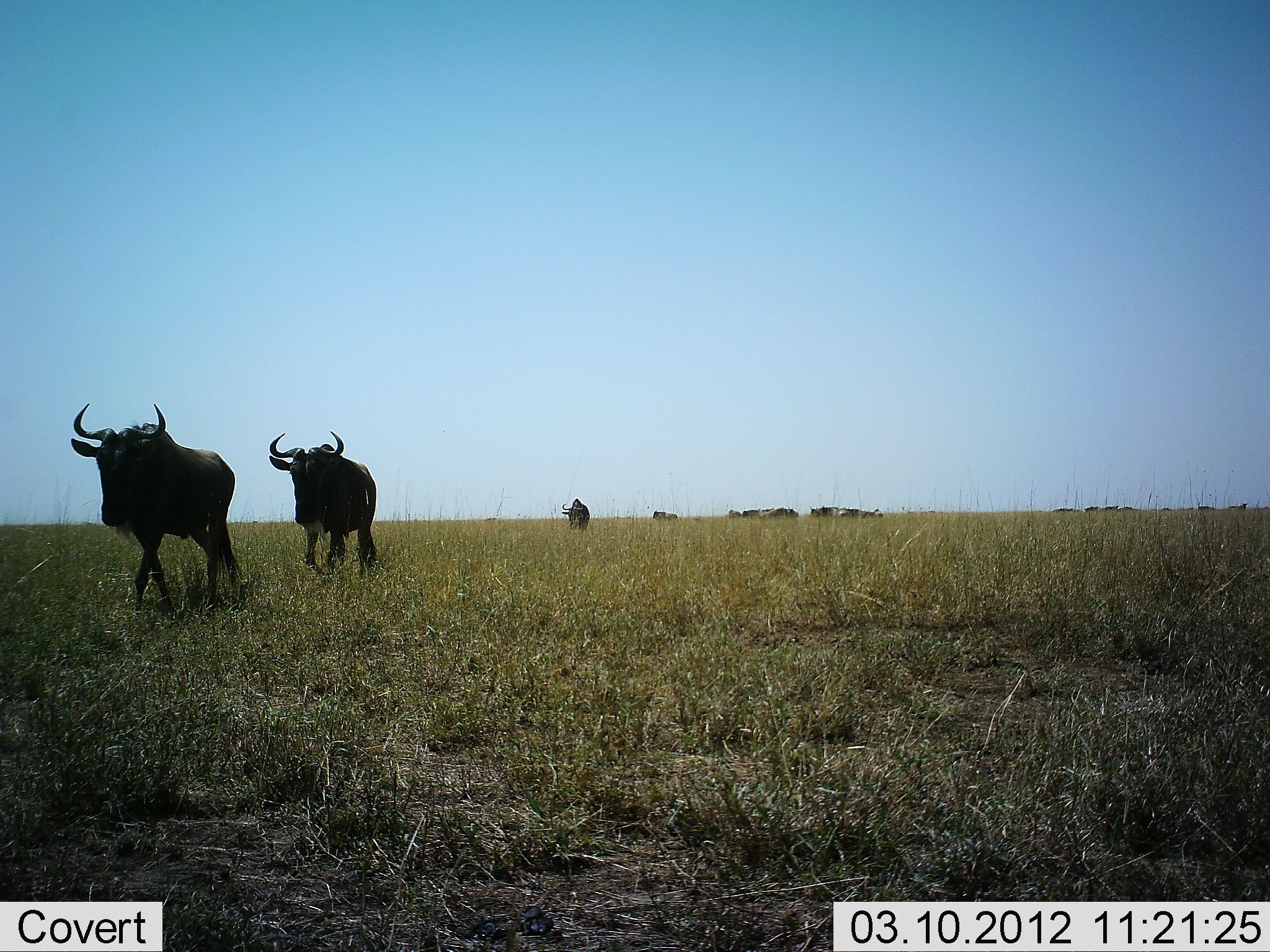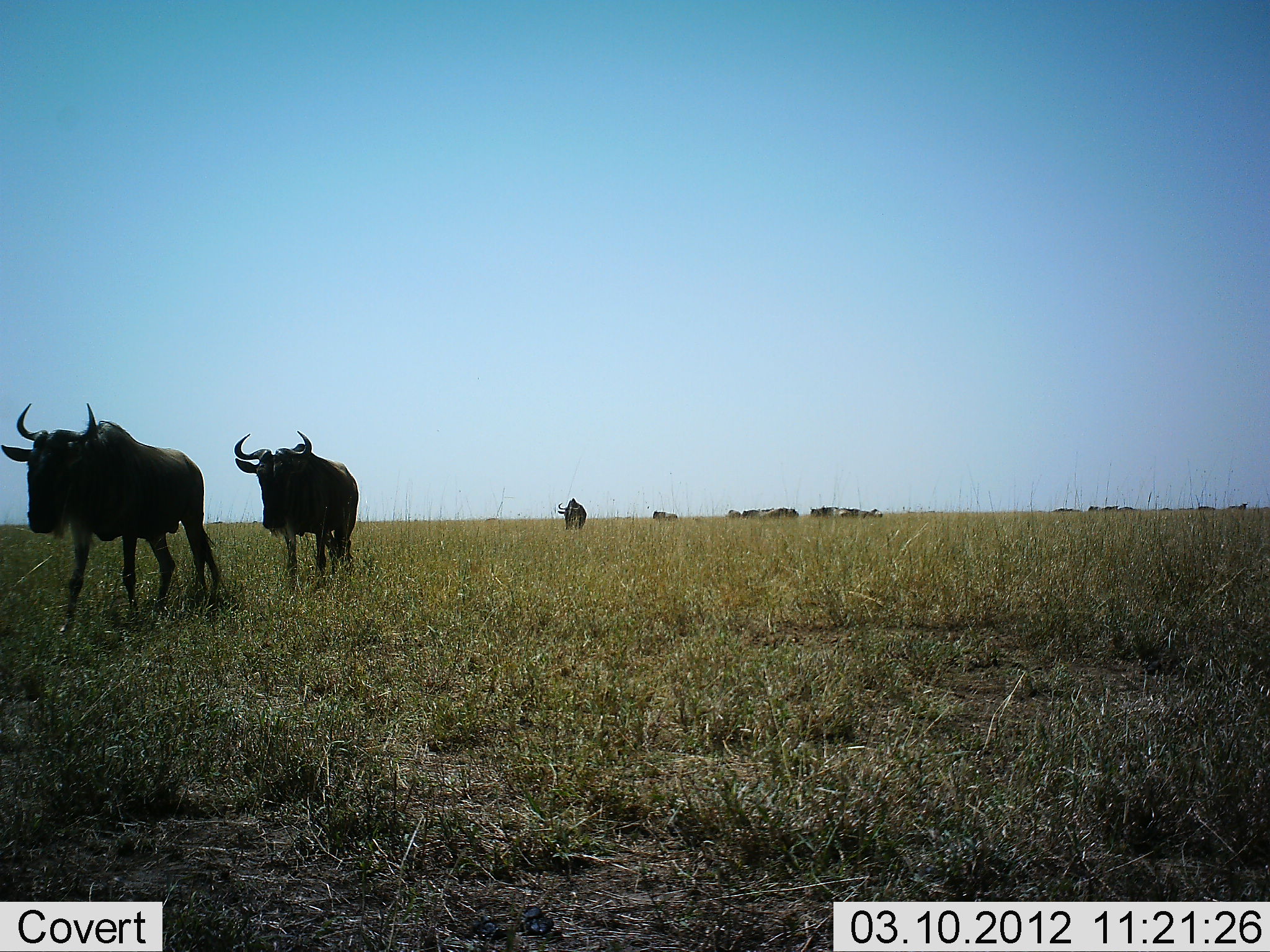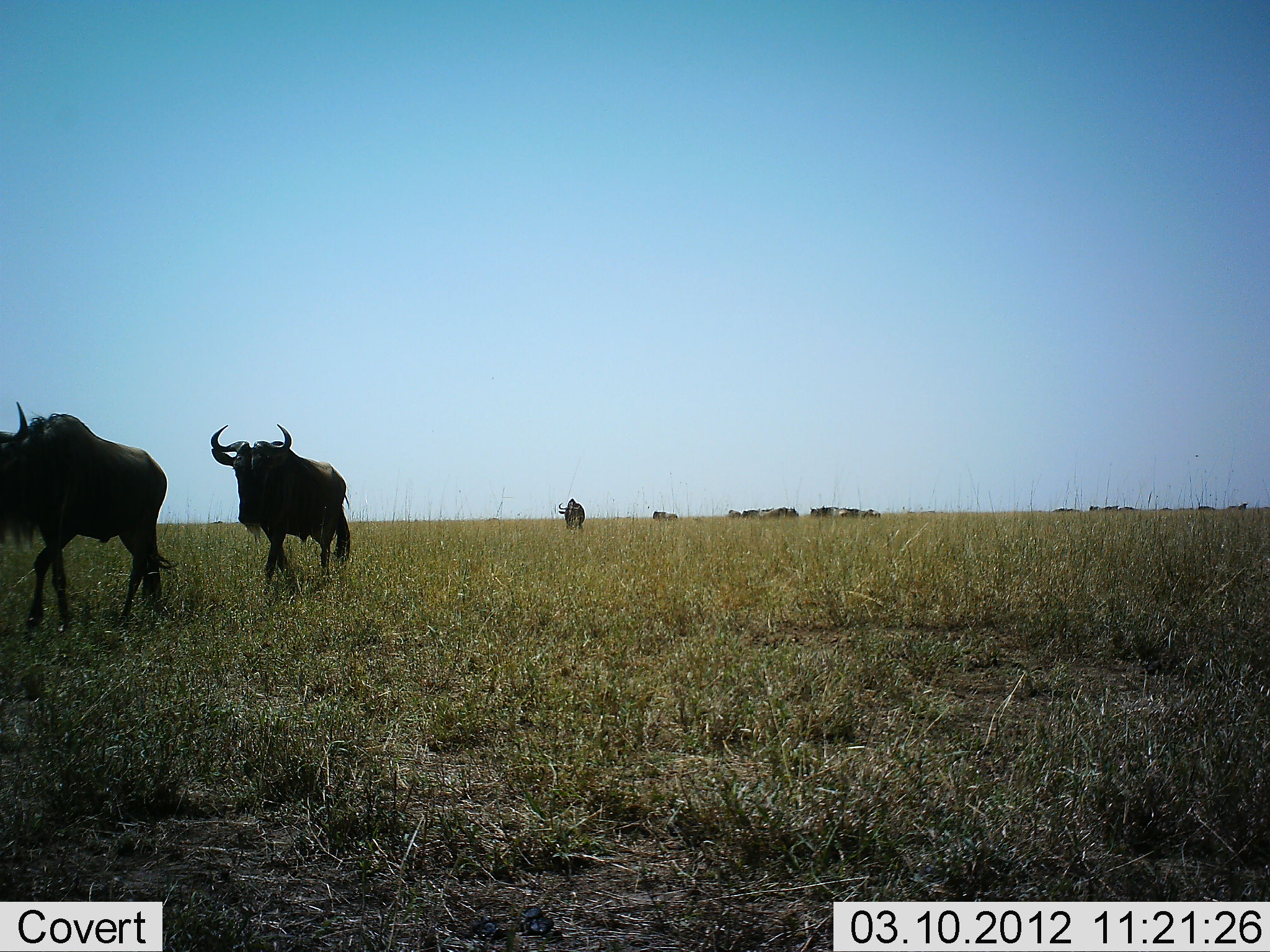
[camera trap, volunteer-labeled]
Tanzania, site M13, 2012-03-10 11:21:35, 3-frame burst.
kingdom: Animalia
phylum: Chordata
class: Mammalia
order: Artiodactyla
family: Bovidae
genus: Connochaetes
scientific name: Connochaetes taurinus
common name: blue wildebeest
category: wildebeest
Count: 11-50.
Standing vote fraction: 33%.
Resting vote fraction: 11%.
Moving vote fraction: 100%.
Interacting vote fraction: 0%.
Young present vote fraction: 0%.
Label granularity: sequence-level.